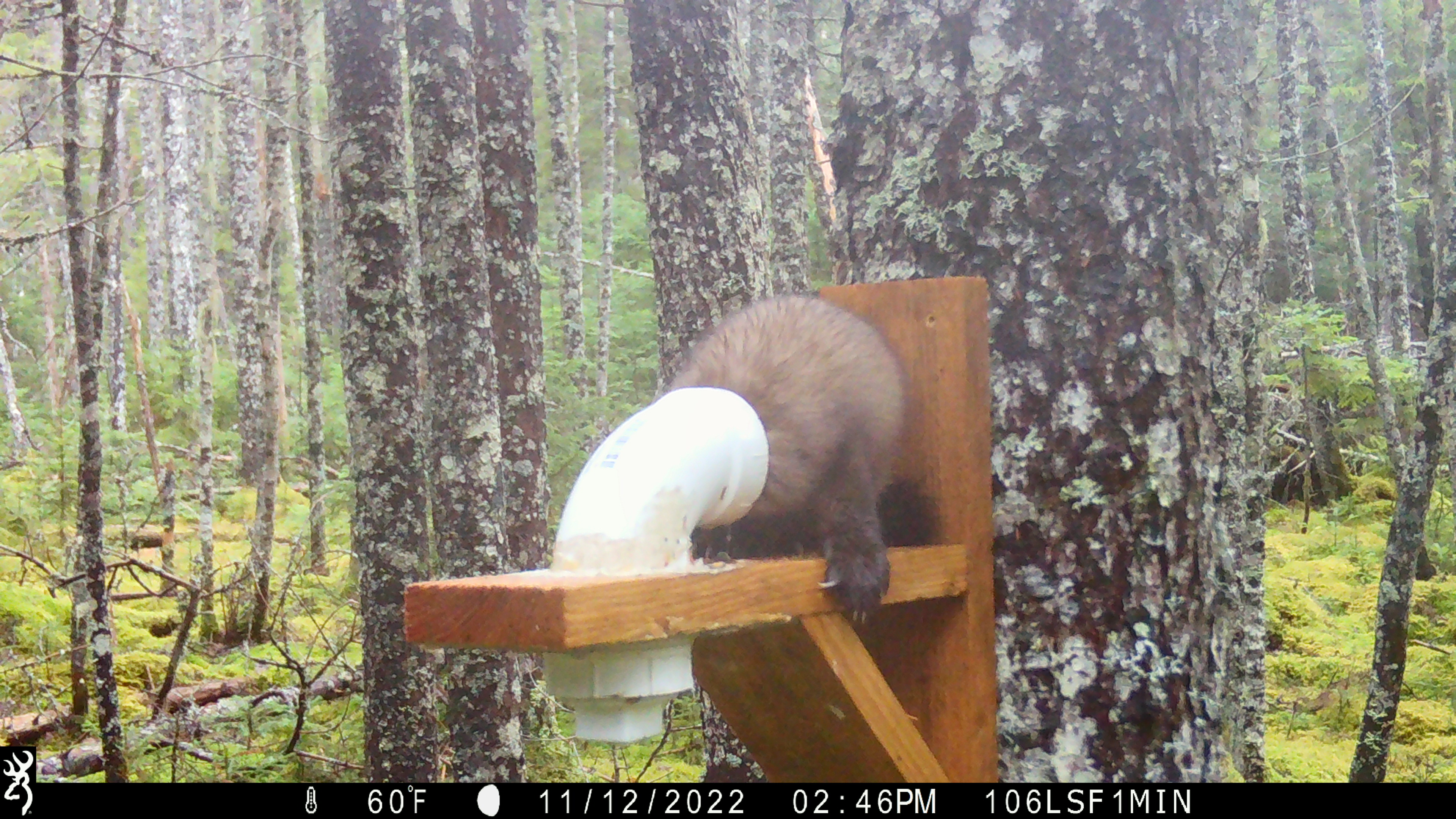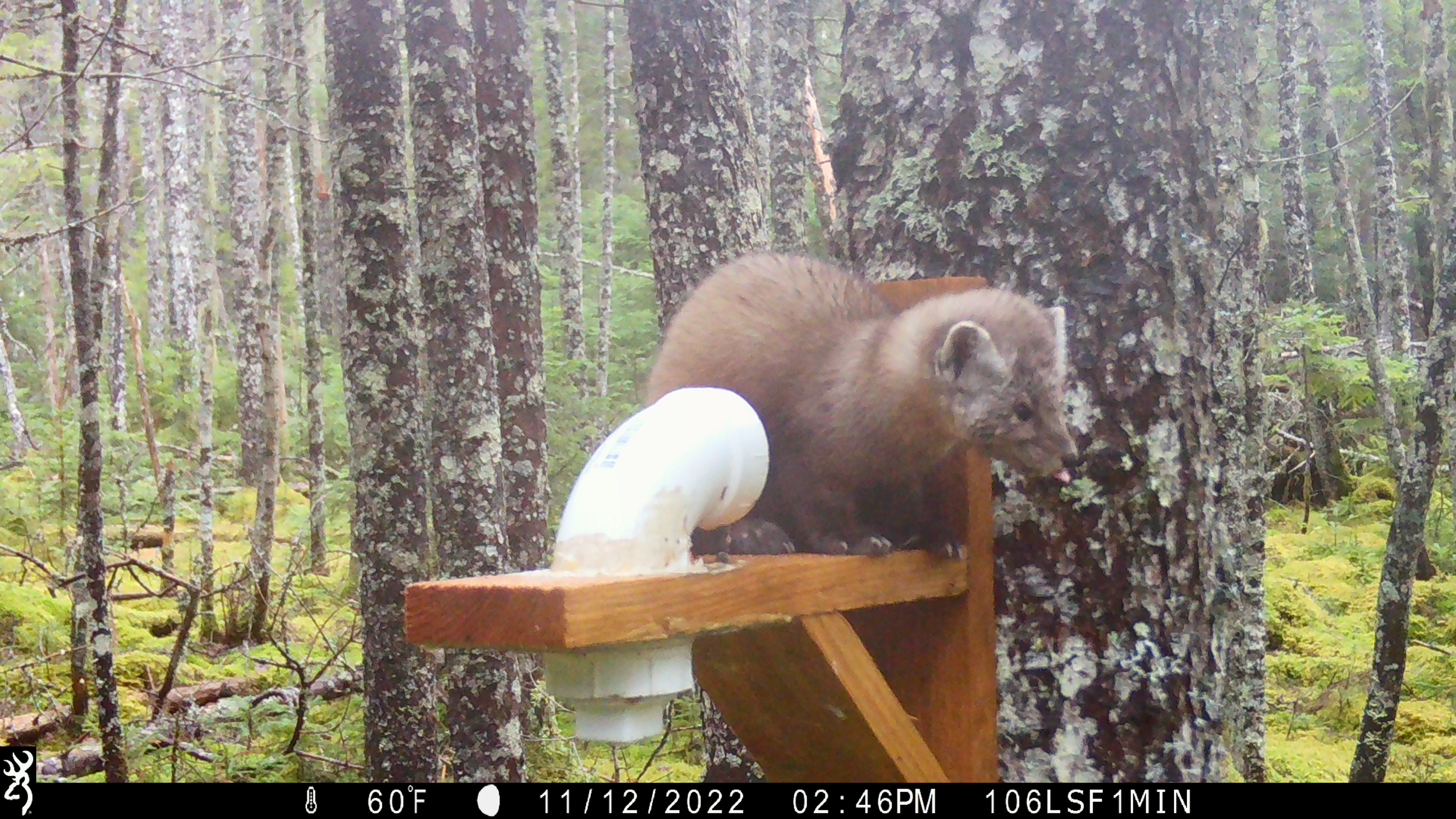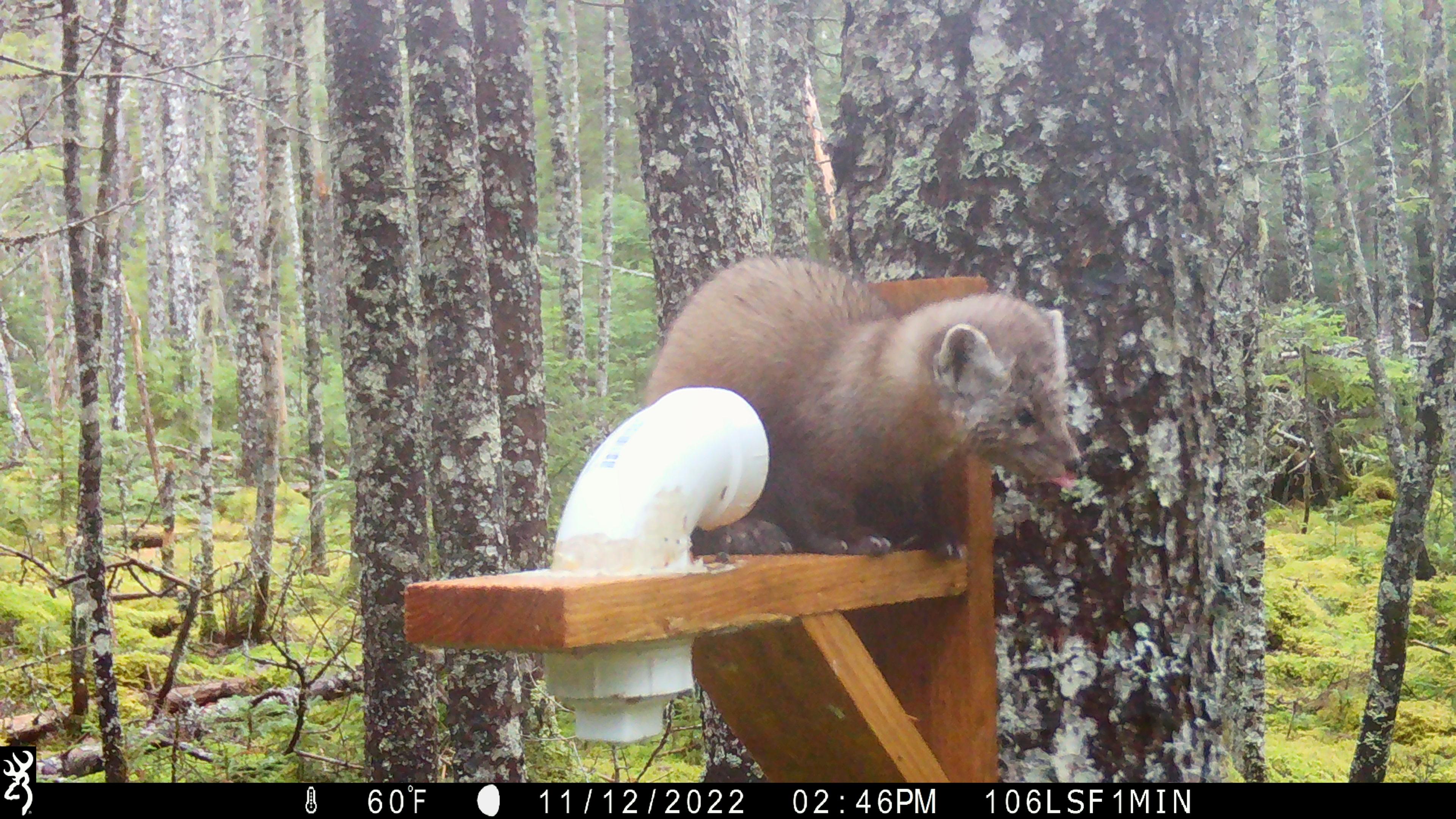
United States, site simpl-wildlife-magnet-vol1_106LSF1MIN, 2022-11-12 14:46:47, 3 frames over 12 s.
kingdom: Animalia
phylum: Chordata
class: Mammalia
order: Carnivora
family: Mustelidae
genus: Martes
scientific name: Martes americana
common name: american marten